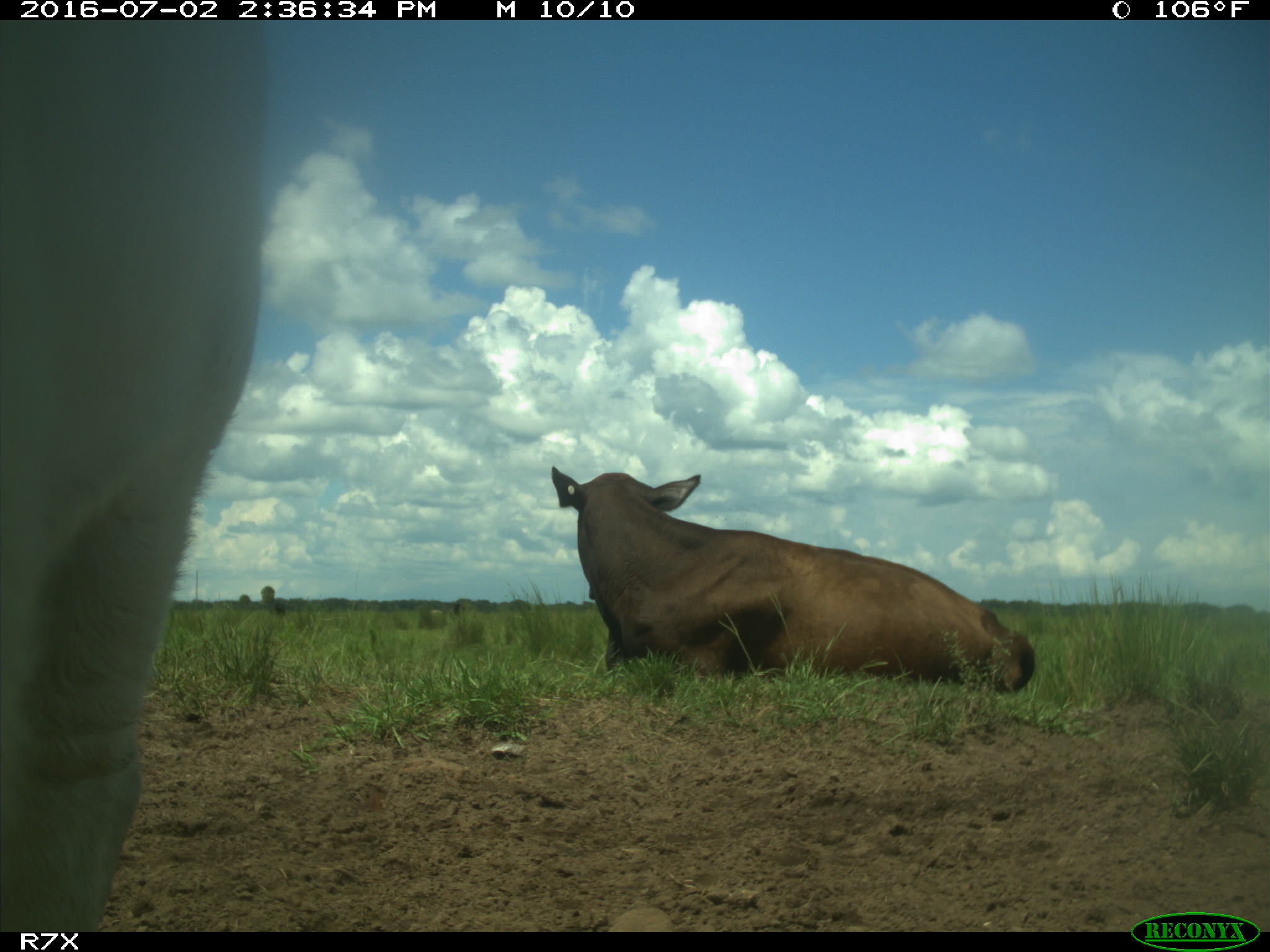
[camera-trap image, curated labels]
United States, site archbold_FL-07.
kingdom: Animalia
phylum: Chordata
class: Mammalia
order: Artiodactyla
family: Bovidae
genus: Bos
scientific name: Bos taurus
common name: domestic cow